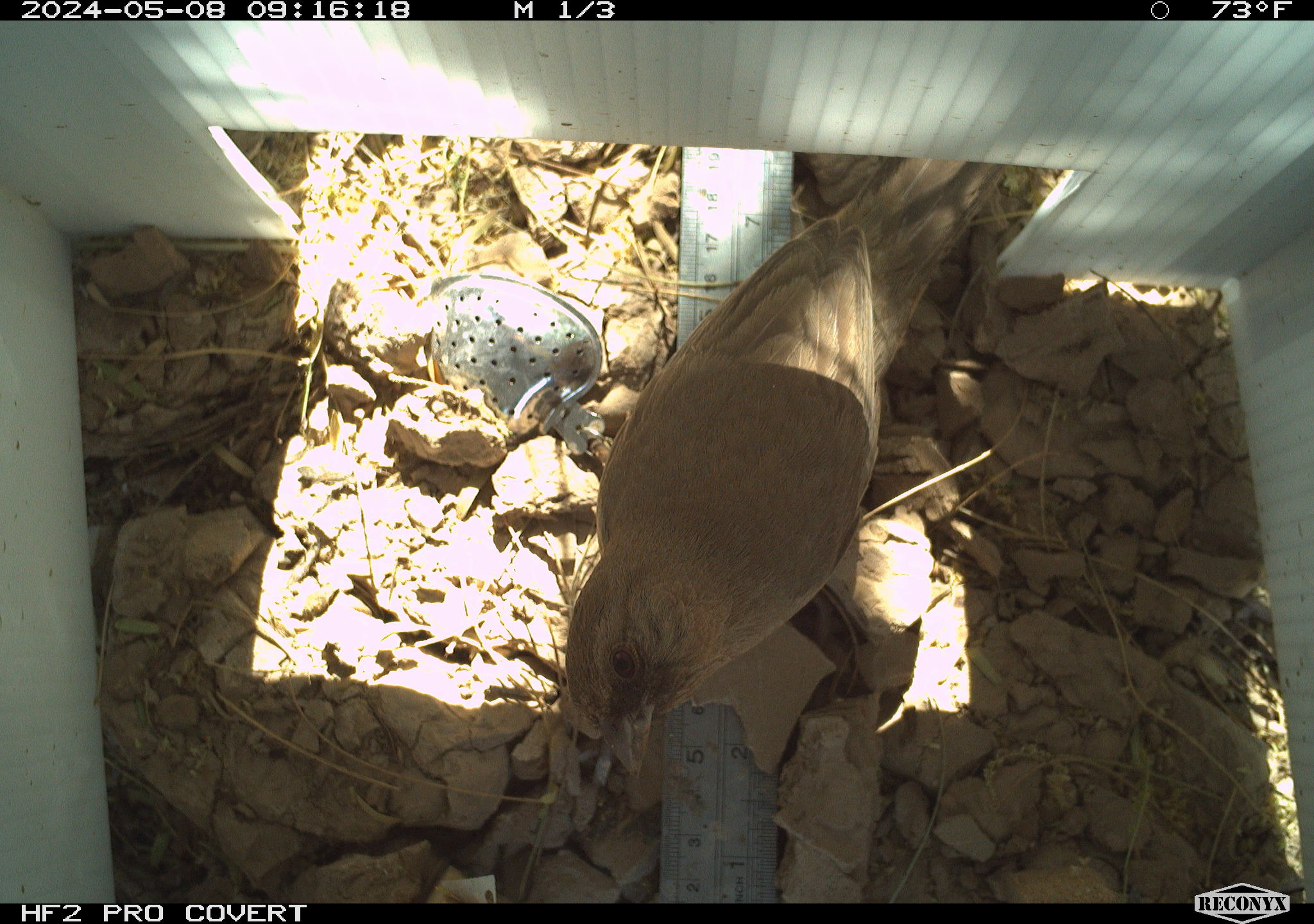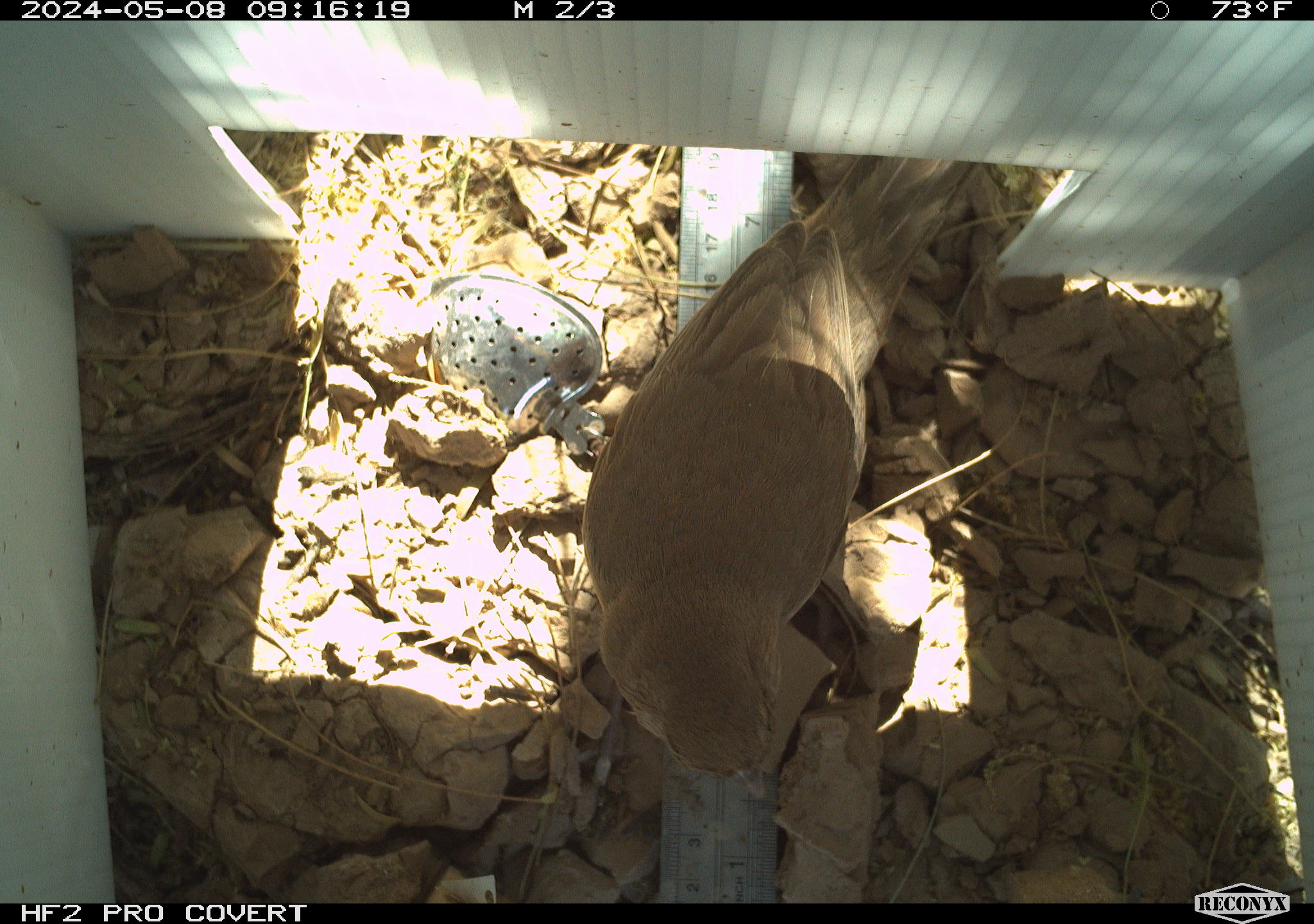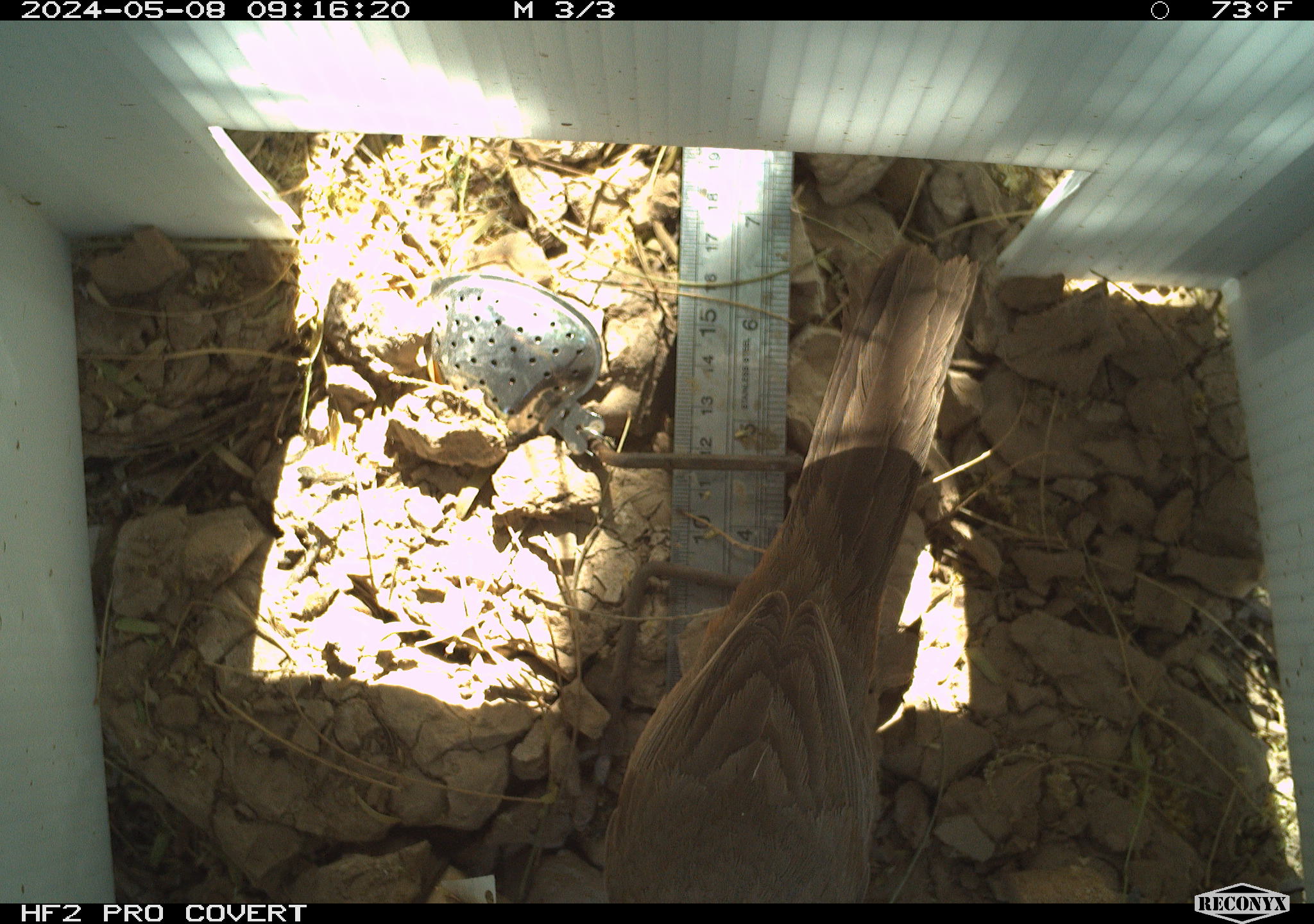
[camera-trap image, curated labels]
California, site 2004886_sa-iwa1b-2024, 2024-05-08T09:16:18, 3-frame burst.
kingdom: Animalia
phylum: Chordata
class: Aves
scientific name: Aves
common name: bird